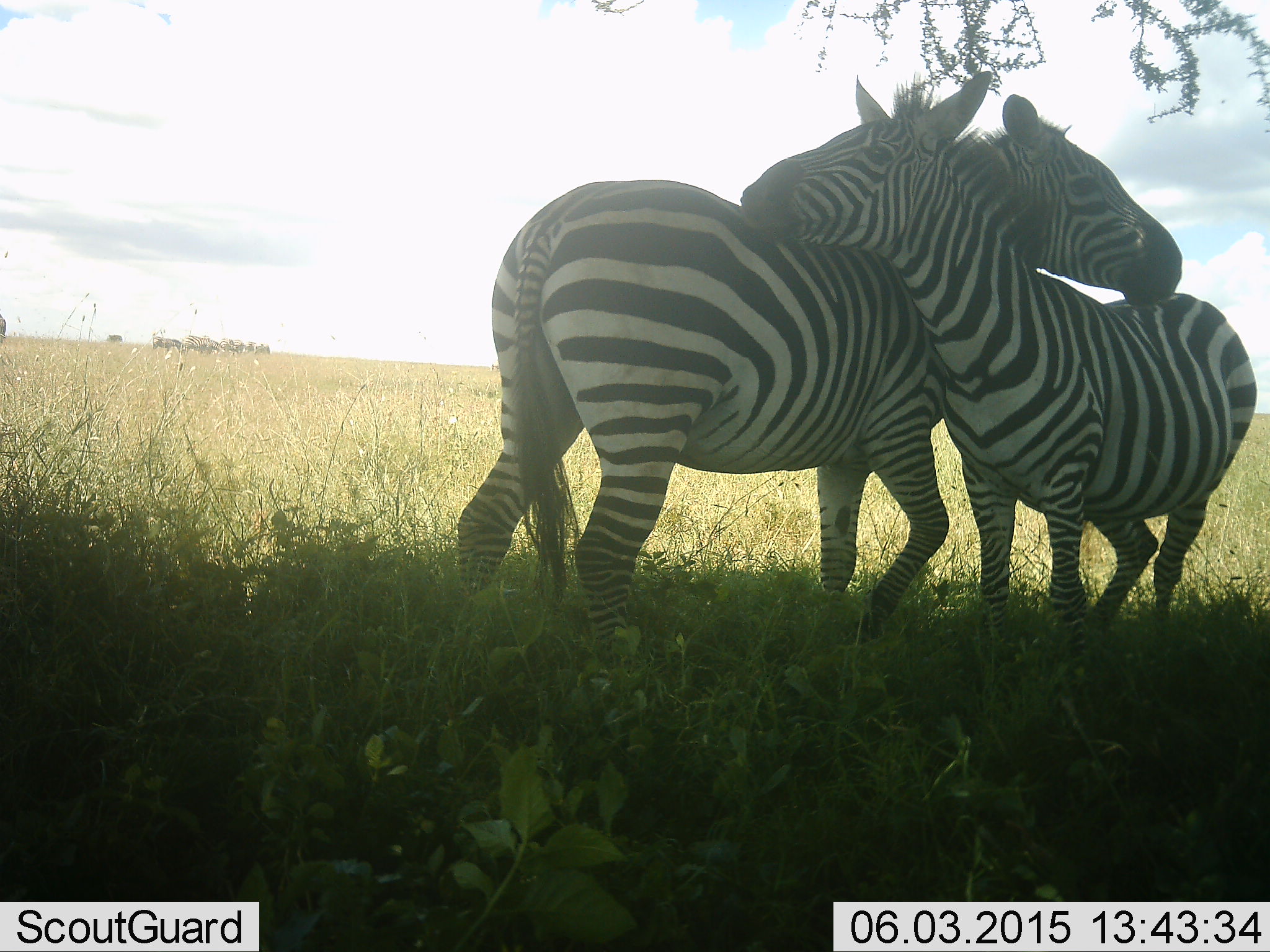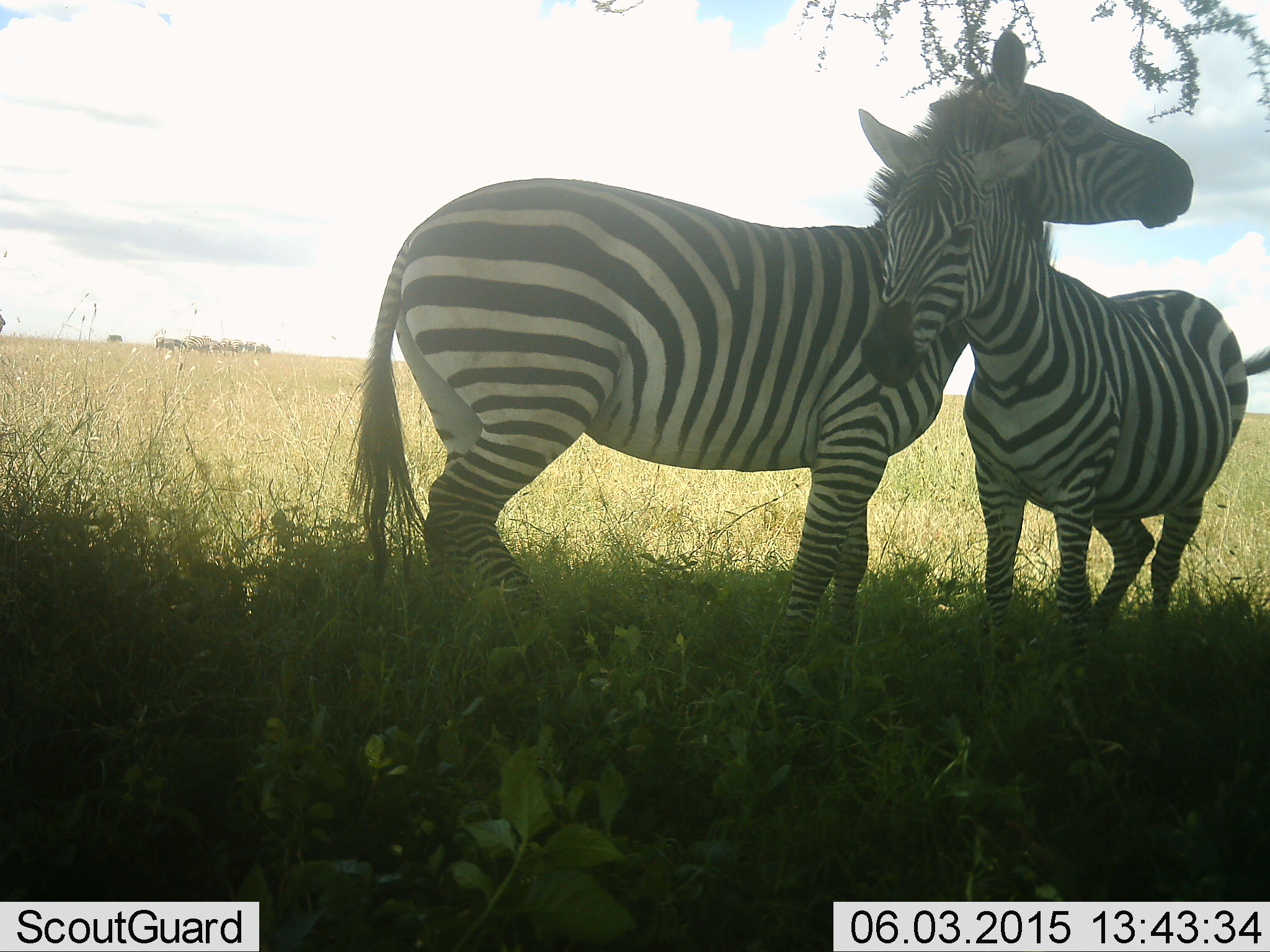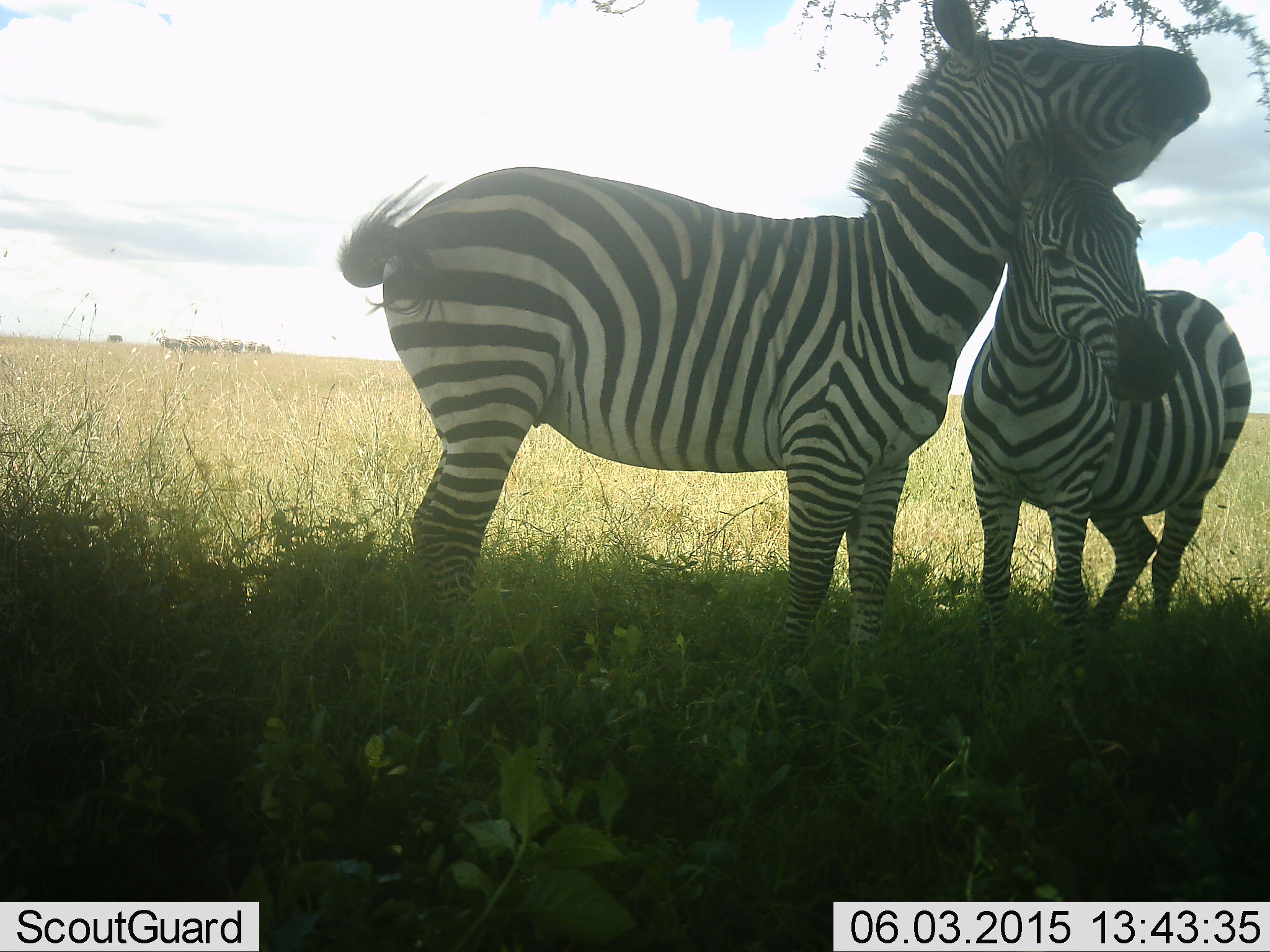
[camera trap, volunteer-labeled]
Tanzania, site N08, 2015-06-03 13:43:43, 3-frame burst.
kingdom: Animalia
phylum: Chordata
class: Mammalia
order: Perissodactyla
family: Equidae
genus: Equus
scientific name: Equus quagga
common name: plains zebra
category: zebra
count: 2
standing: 60%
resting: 10%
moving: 10%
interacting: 80%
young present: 50%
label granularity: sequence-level